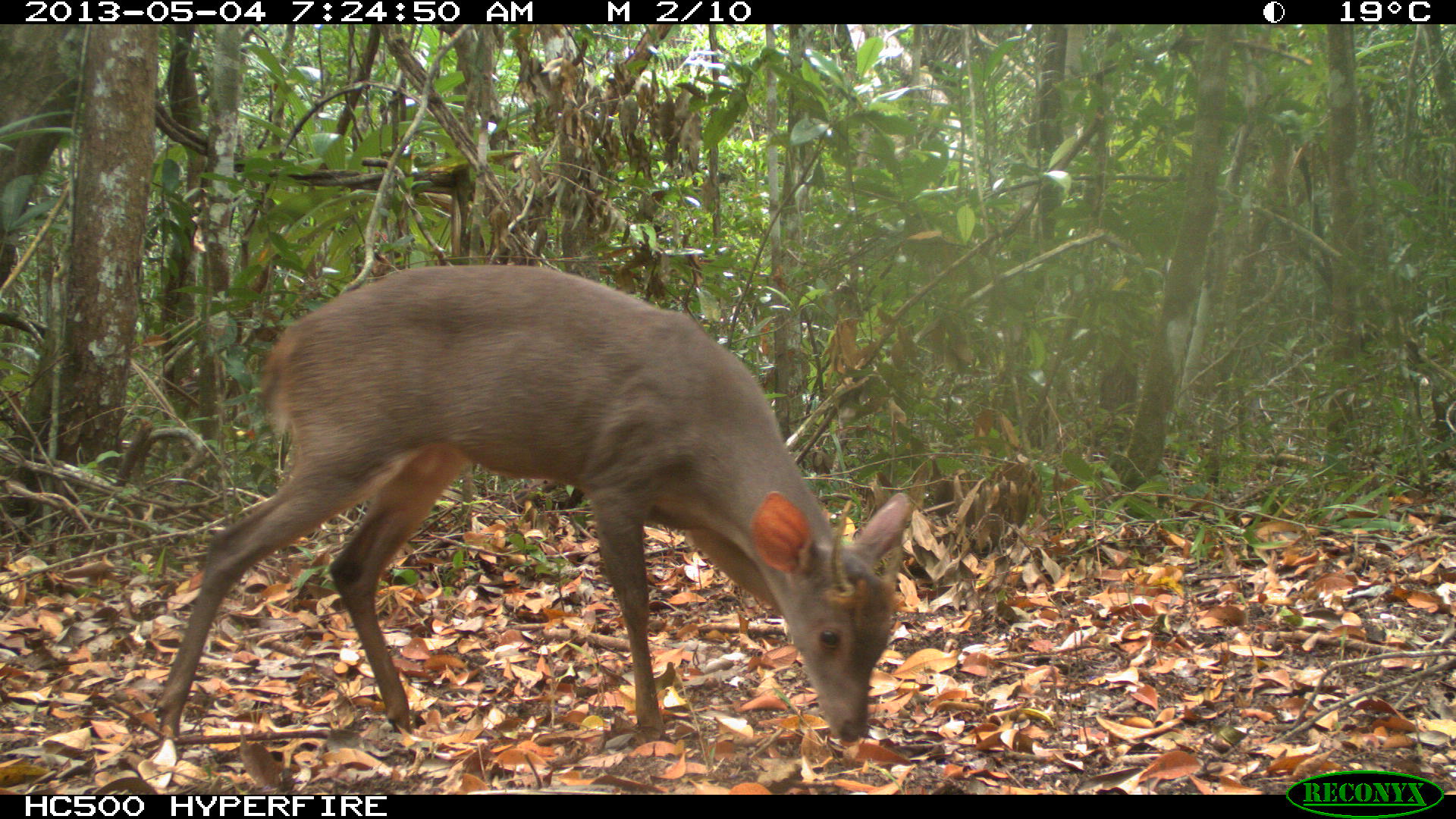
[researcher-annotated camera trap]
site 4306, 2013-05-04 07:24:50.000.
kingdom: Animalia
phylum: Chordata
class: Mammalia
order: Artiodactyla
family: Cervidae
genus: Mazama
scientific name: Mazama temama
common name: central american red brocket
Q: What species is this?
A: Mazama temama (central american red brocket).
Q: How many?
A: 1.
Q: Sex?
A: Male.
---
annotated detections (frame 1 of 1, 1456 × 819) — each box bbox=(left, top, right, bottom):
mazama temama: bbox=(152, 263, 914, 742)